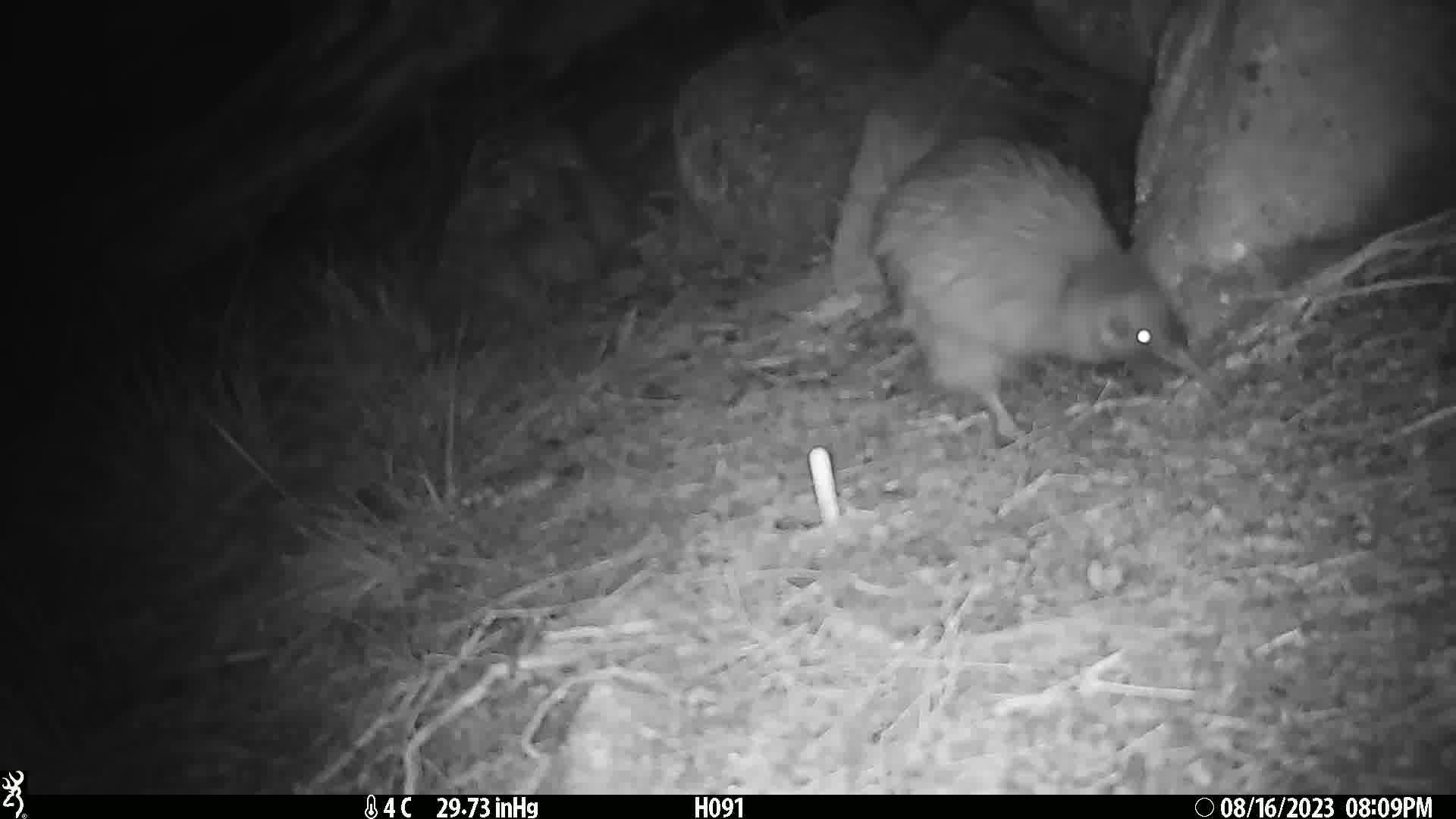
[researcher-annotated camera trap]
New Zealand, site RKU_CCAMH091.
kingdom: Animalia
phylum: Chordata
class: Aves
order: Apterygiformes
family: Apterygidae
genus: Apteryx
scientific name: Apteryx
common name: kiwi